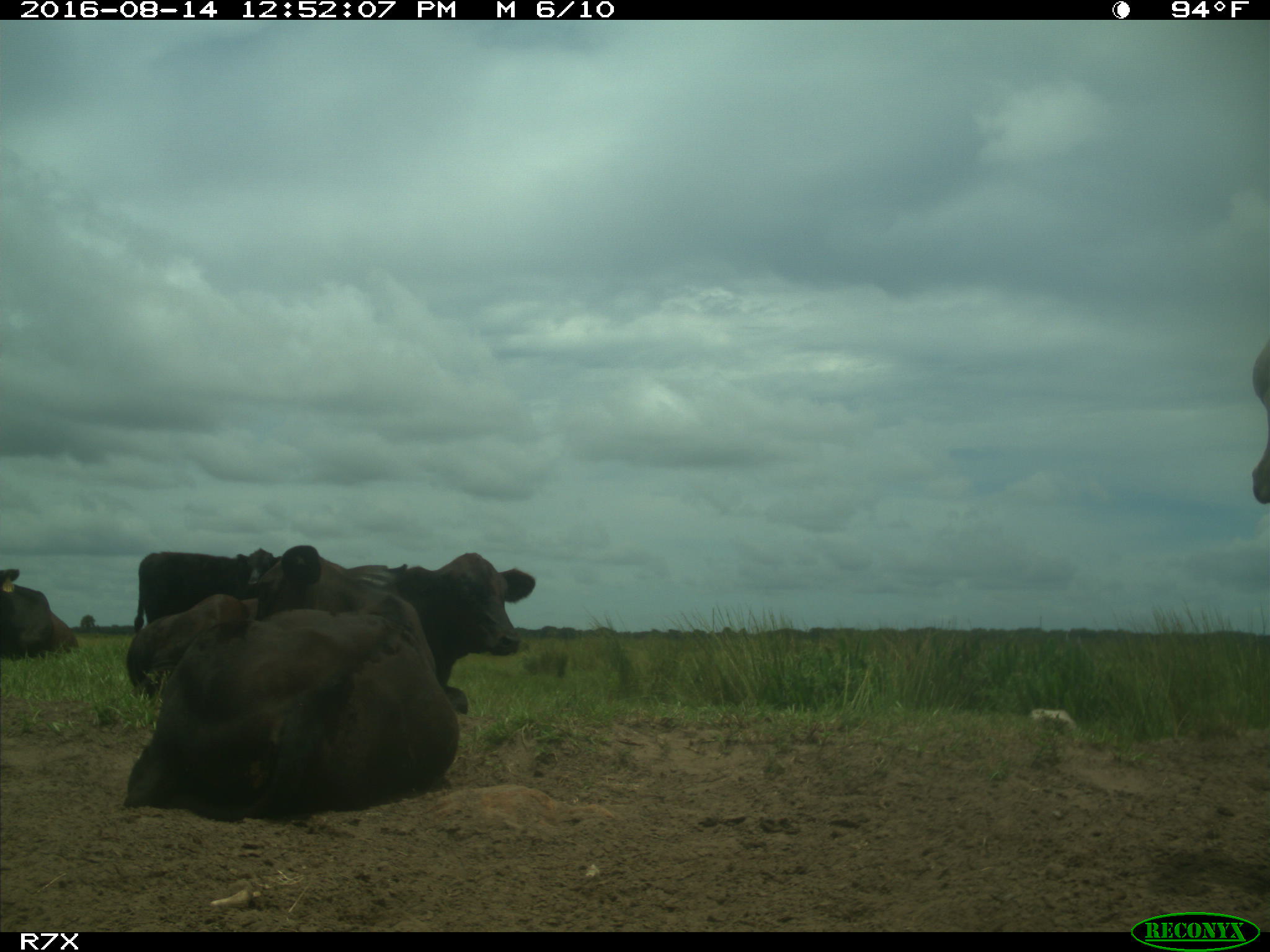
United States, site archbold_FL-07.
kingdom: Animalia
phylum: Chordata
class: Mammalia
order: Artiodactyla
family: Bovidae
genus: Bos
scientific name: Bos taurus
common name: domestic cow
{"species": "Bos taurus (domestic cow)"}